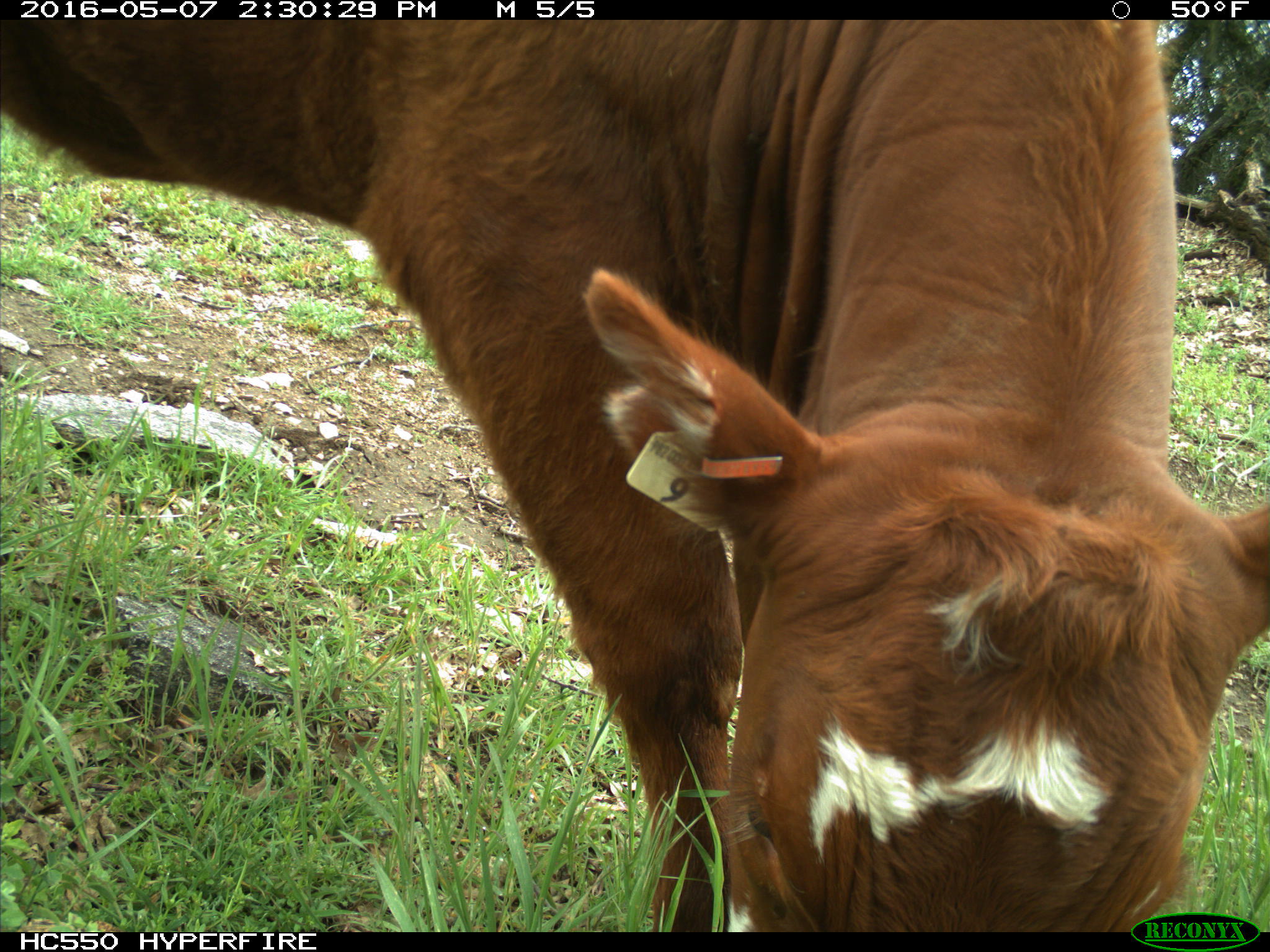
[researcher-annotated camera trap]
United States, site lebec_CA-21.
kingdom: Animalia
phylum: Chordata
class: Mammalia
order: Artiodactyla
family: Bovidae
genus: Bos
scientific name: Bos taurus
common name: domestic cow